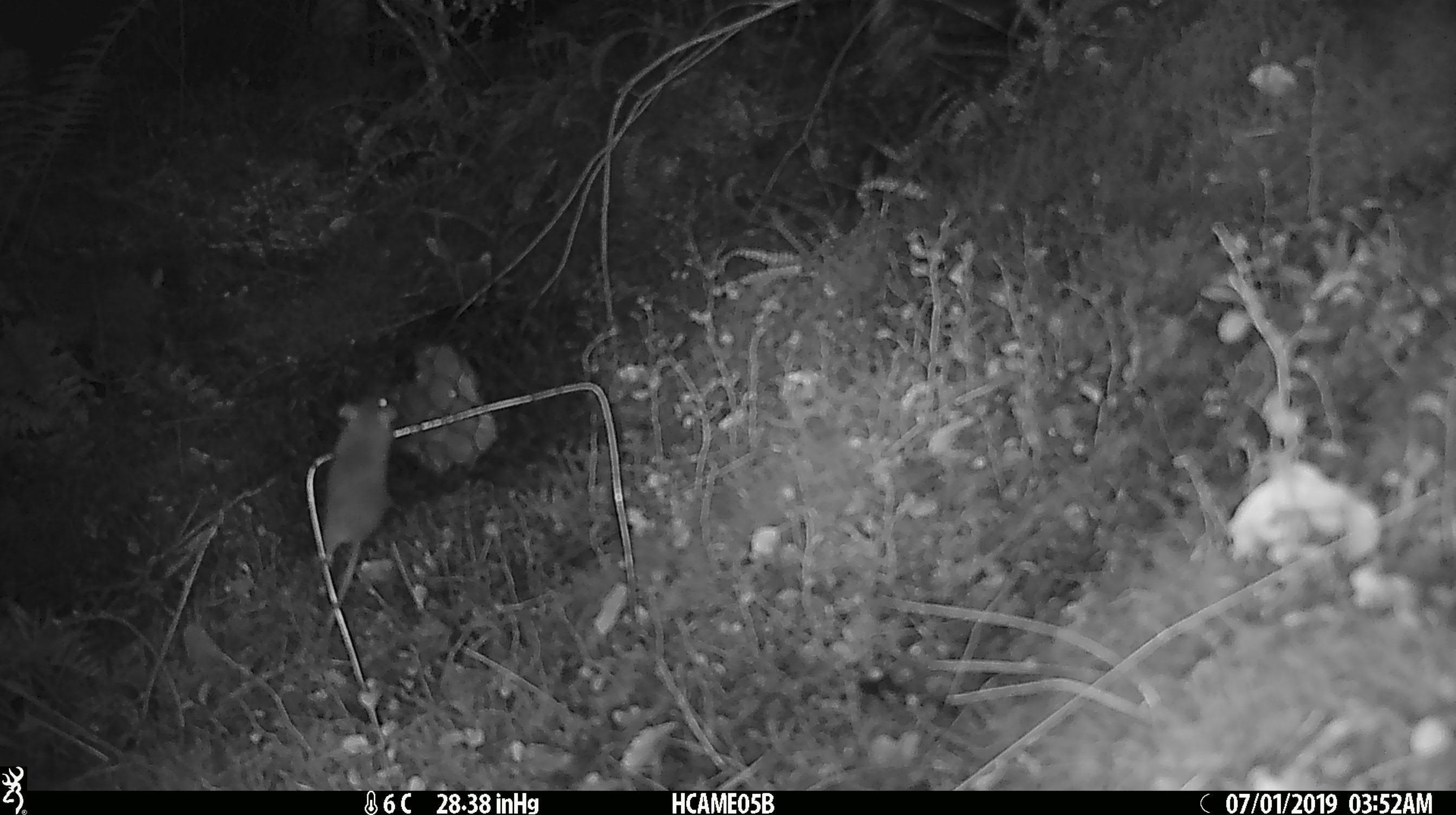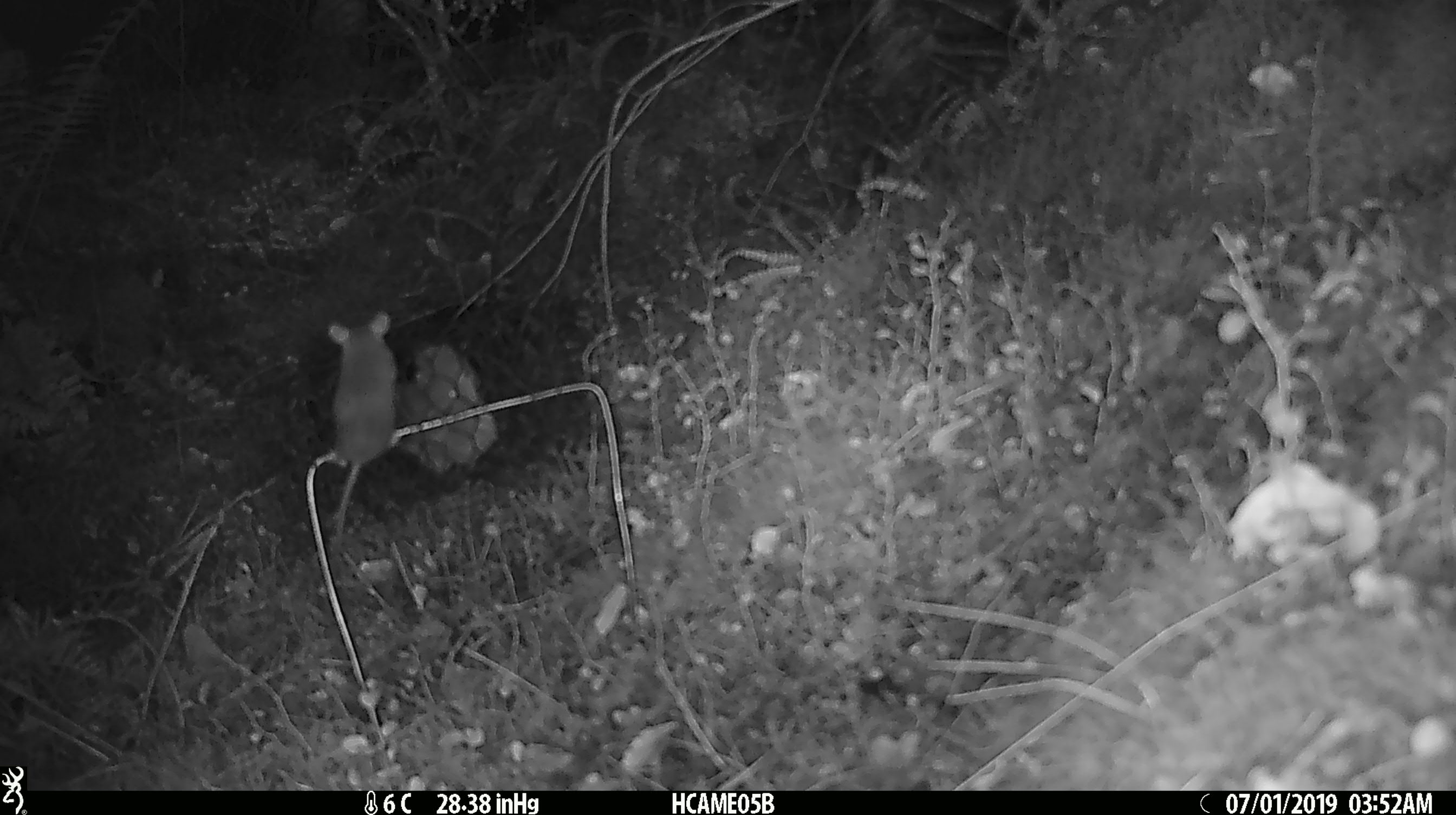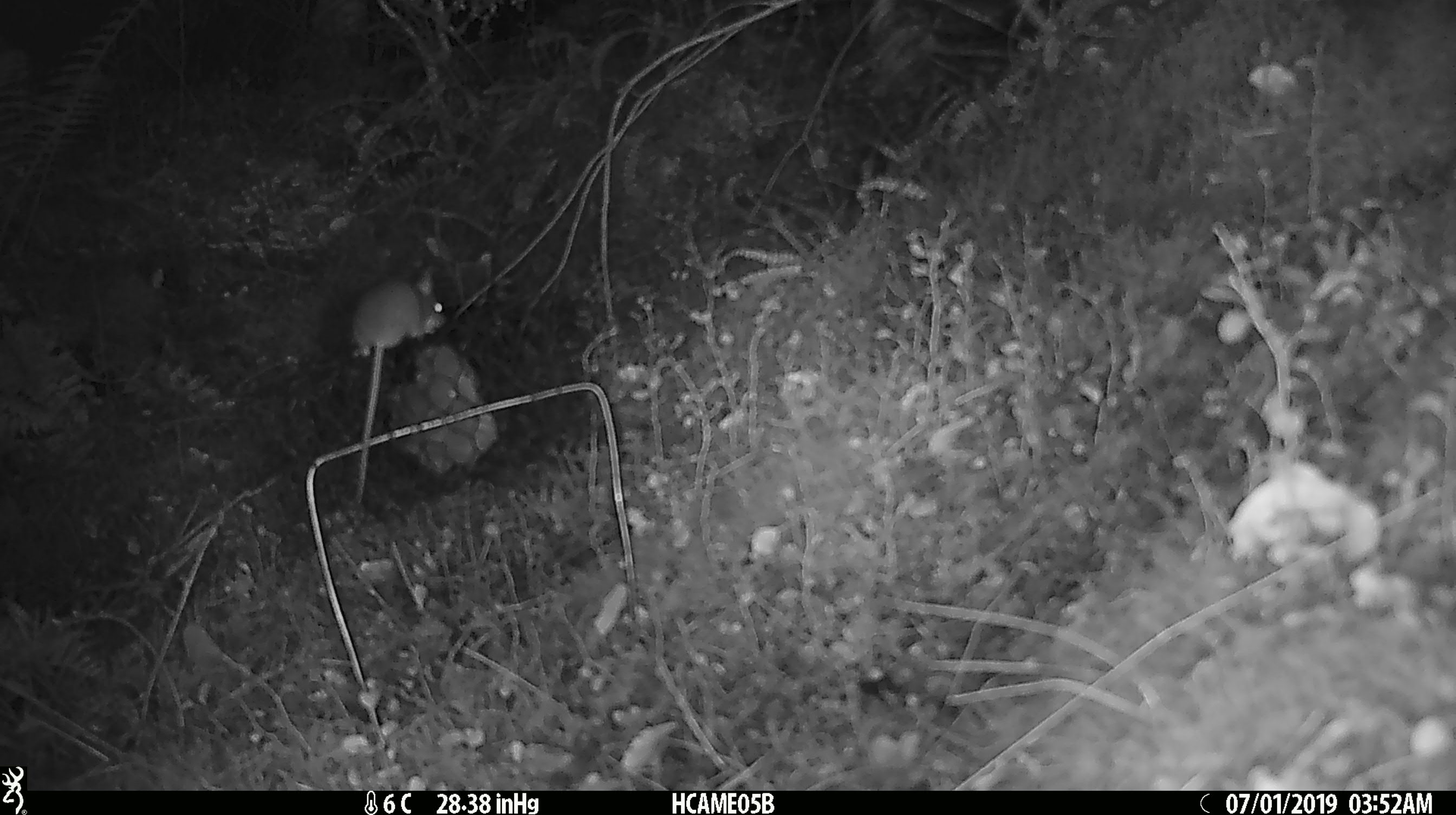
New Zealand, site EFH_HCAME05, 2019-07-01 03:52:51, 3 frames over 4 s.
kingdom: Animalia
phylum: Chordata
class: Mammalia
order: Rodentia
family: Muridae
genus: Mus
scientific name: Mus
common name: mouse